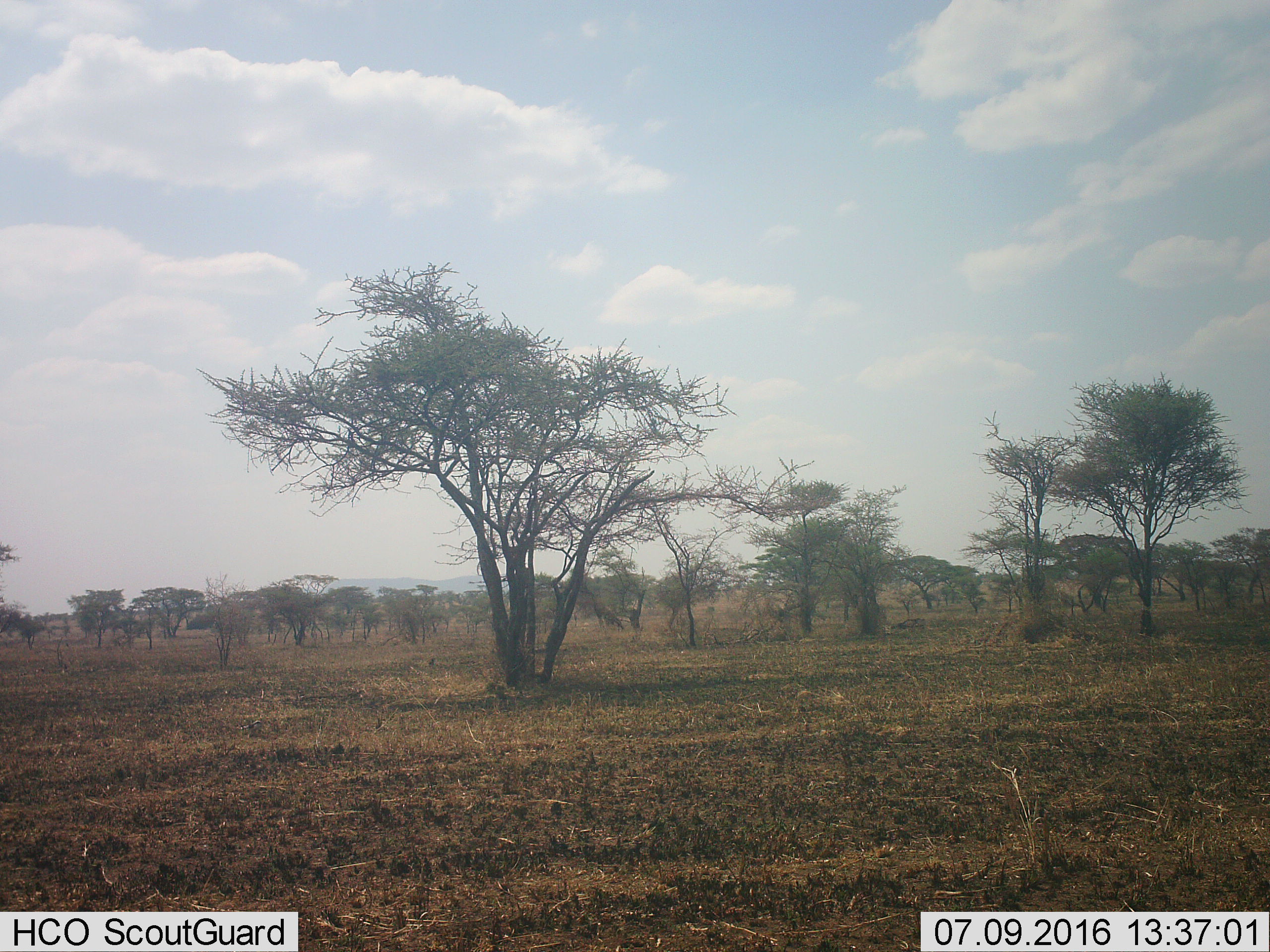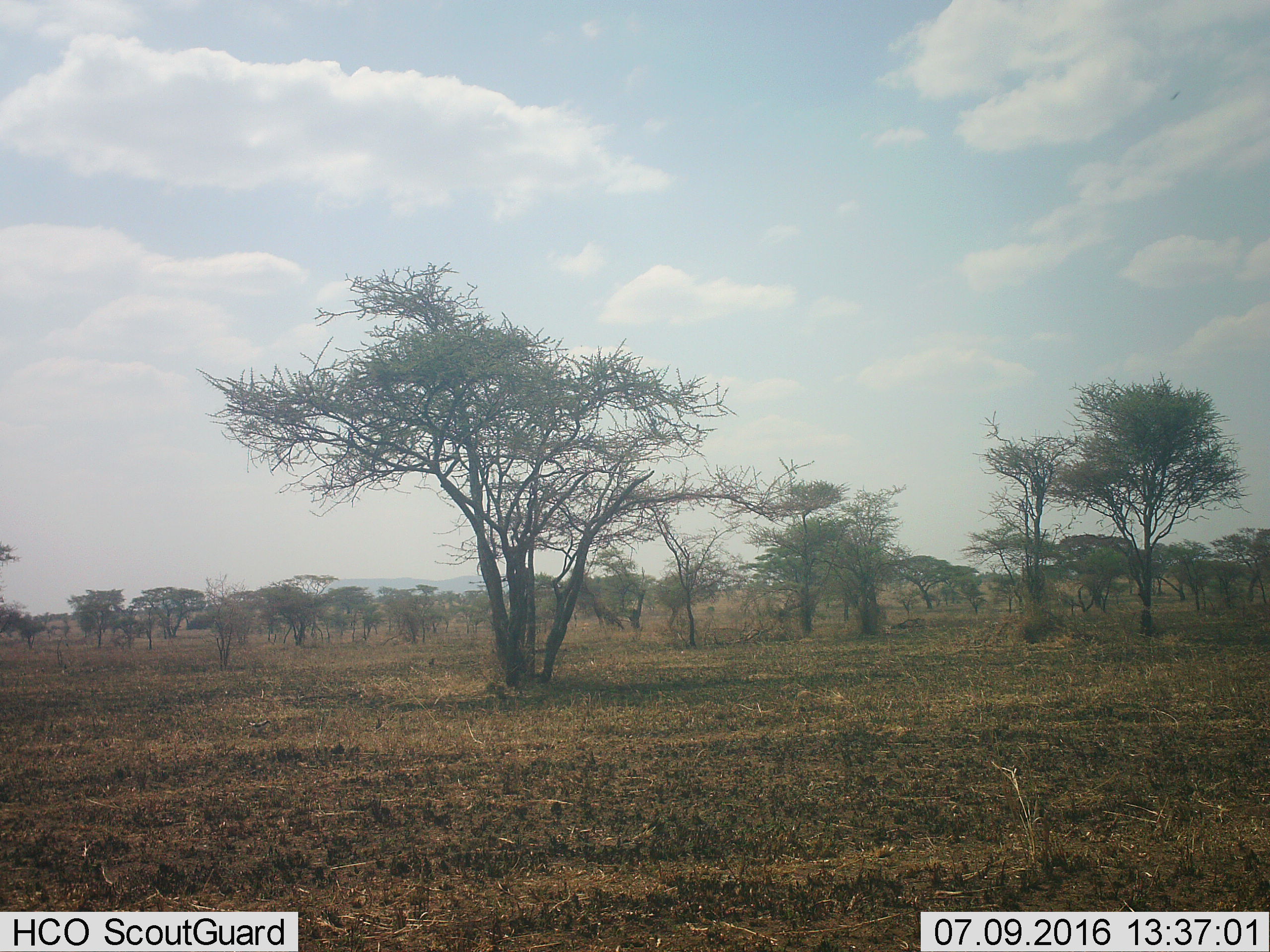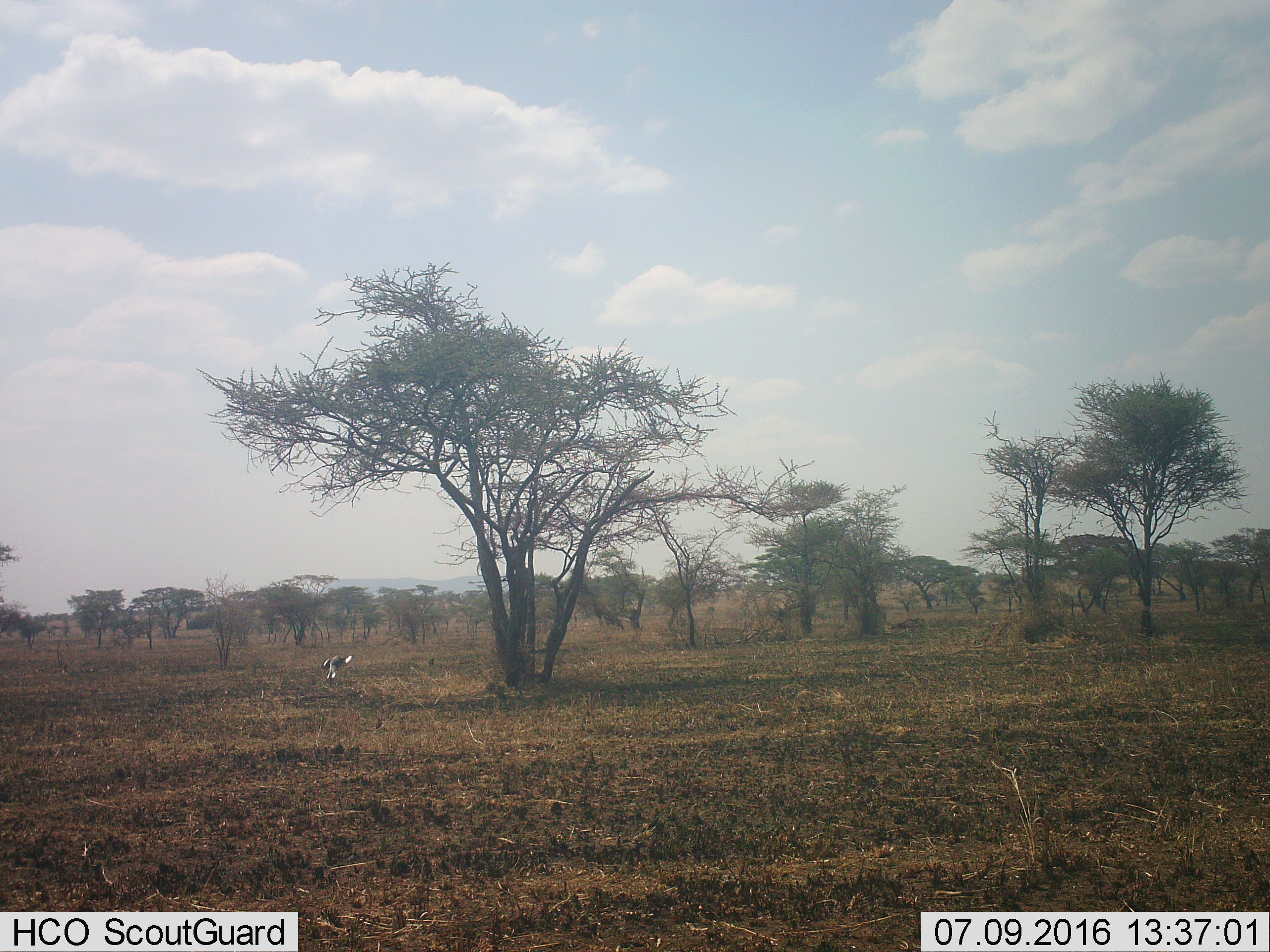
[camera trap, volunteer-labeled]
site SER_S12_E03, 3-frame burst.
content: unidentified animal